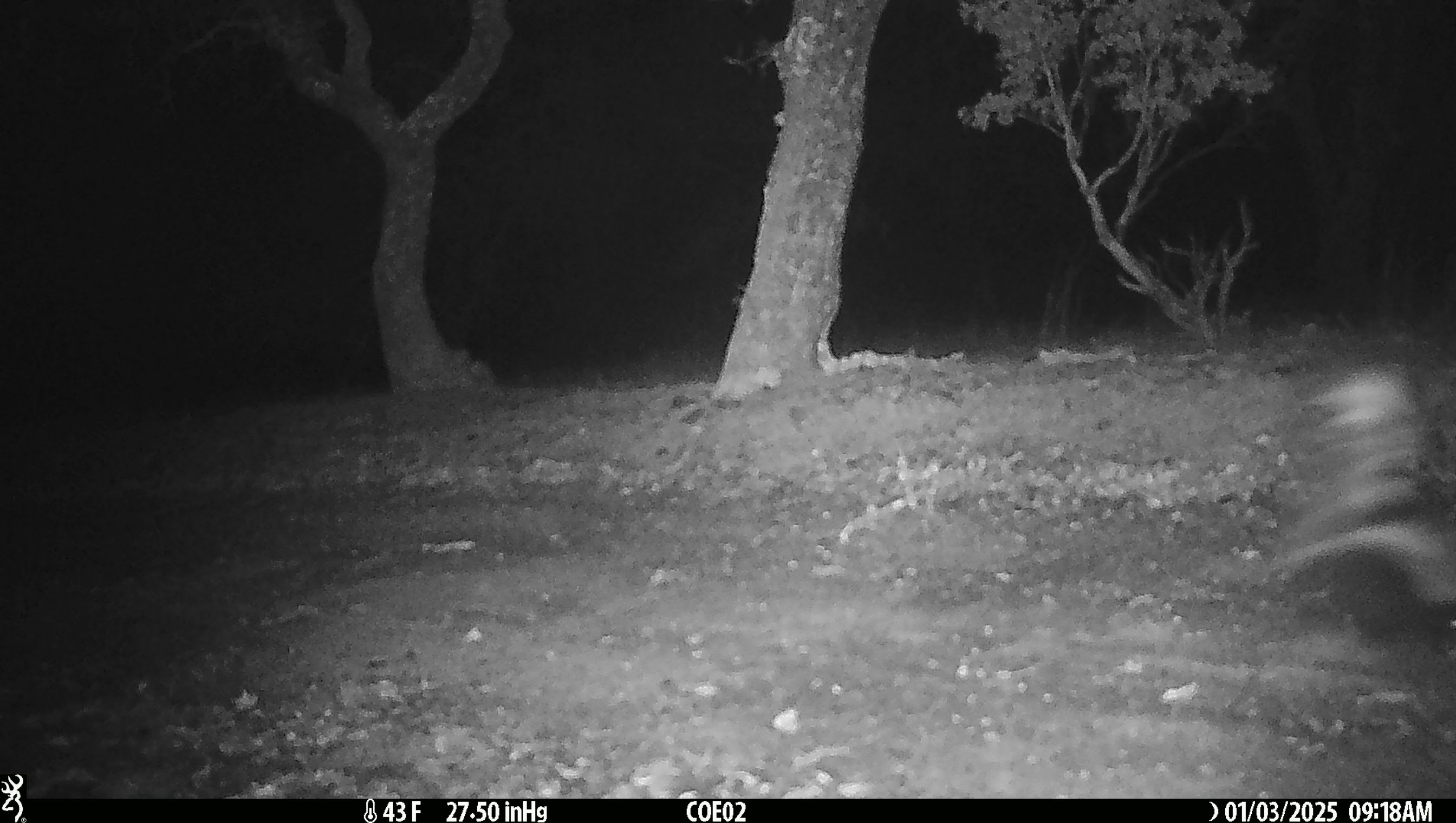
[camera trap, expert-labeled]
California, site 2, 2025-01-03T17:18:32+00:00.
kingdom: Animalia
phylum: Chordata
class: Mammalia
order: Carnivora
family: Mephitidae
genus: Mephitis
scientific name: Mephitis mephitis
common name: striped skunk